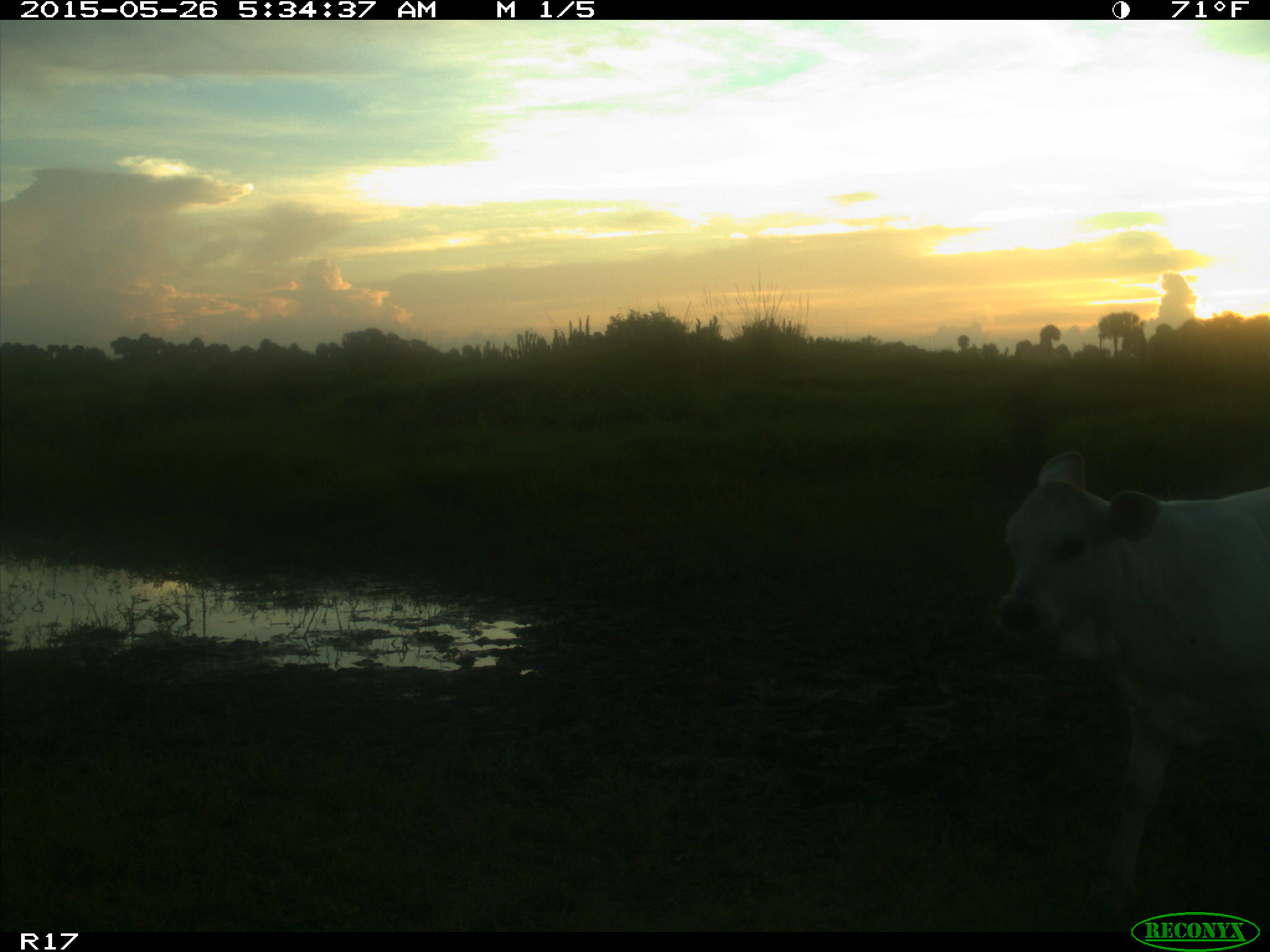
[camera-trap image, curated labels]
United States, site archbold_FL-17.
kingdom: Animalia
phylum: Chordata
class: Mammalia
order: Artiodactyla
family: Bovidae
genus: Bos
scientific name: Bos taurus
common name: domestic cow